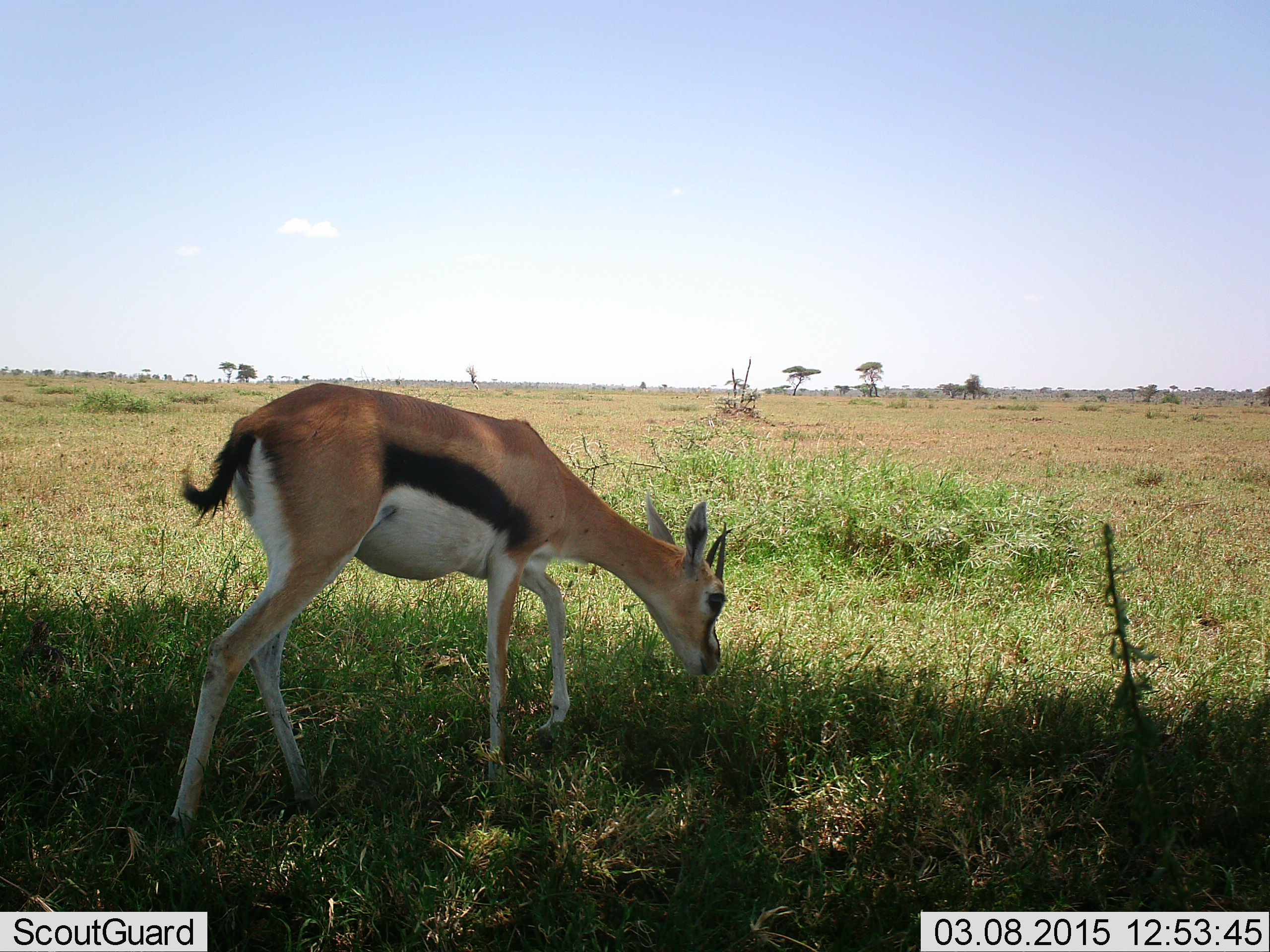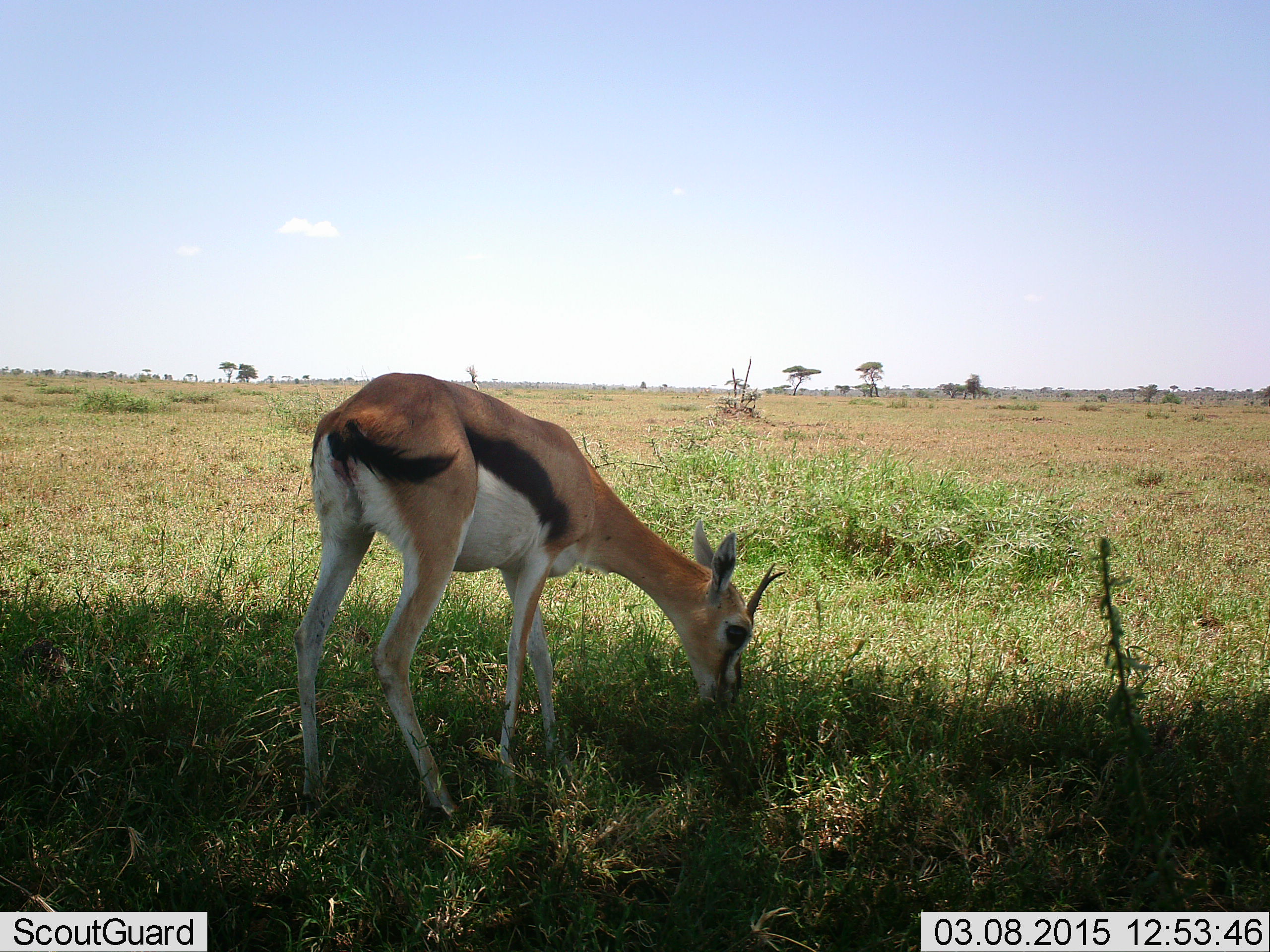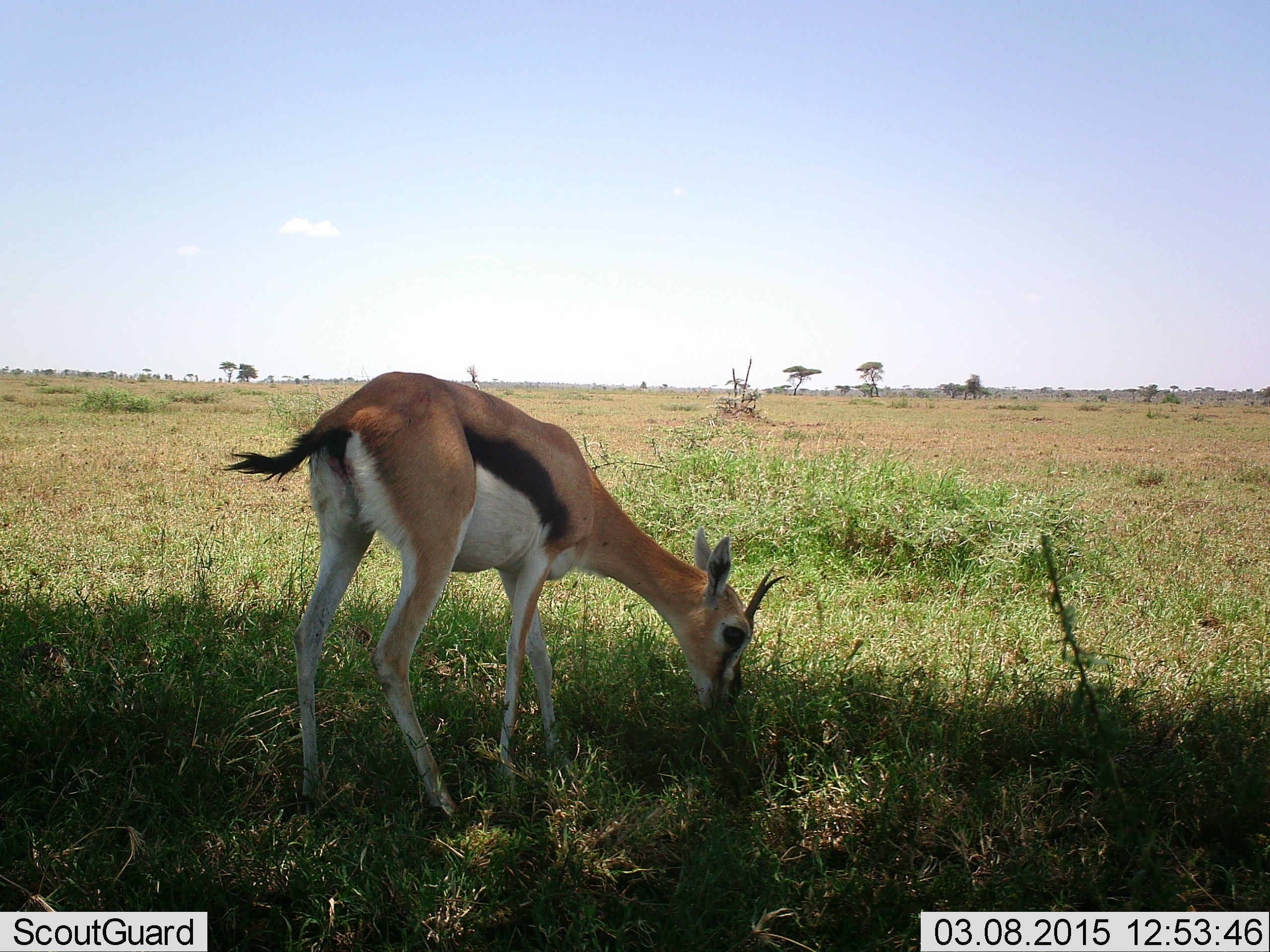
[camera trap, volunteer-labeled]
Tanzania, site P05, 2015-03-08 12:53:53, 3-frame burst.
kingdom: Animalia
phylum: Chordata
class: Mammalia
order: Artiodactyla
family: Bovidae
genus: Eudorcas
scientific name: Eudorcas thomsonii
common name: thomson's gazelle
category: gazellethomsons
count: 1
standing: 30%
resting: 0%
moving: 20%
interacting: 0%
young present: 10%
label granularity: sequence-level